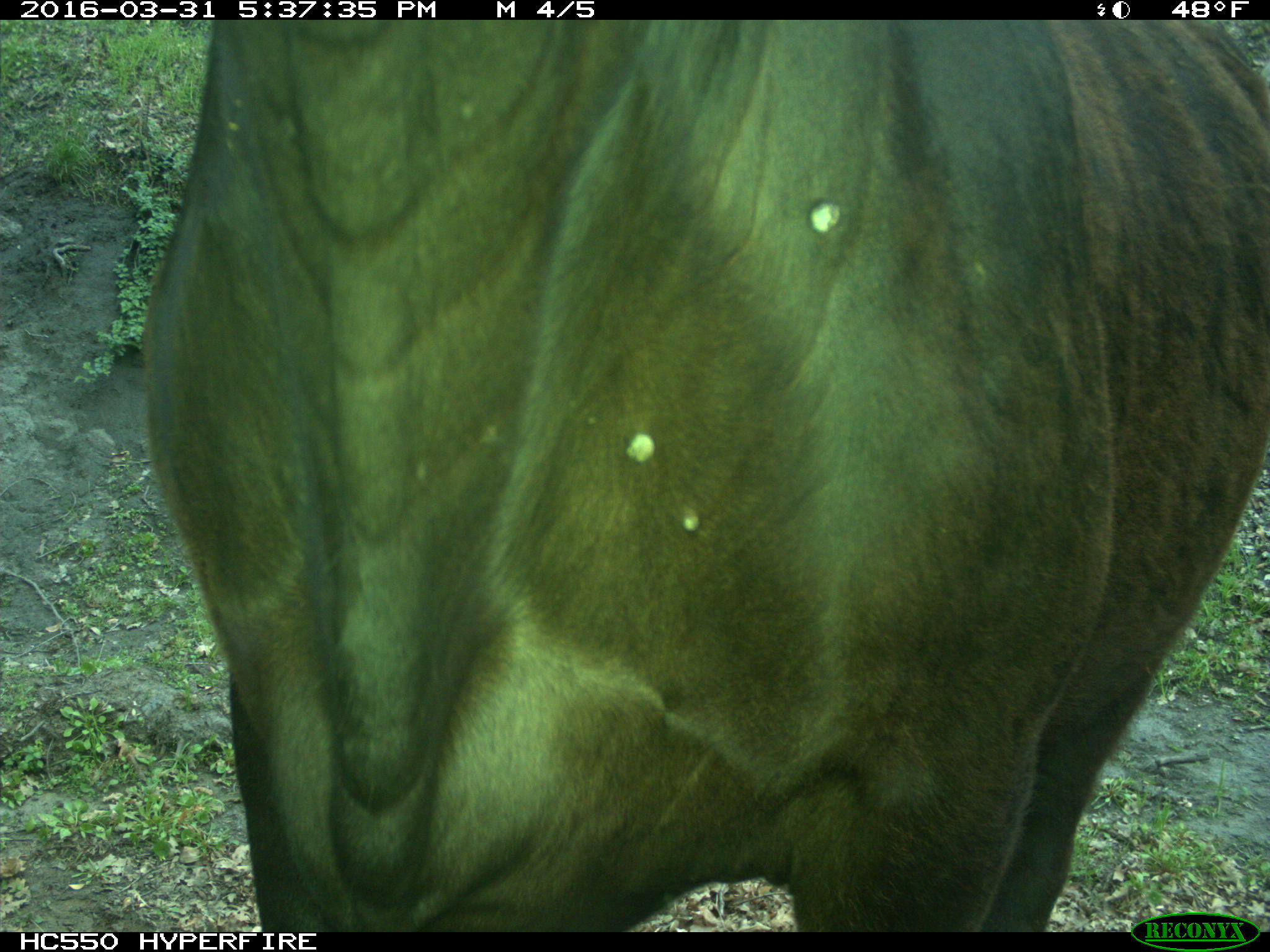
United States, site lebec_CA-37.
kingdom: Animalia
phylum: Chordata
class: Mammalia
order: Artiodactyla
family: Bovidae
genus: Bos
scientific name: Bos taurus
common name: domestic cow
Bos taurus (domestic cow).